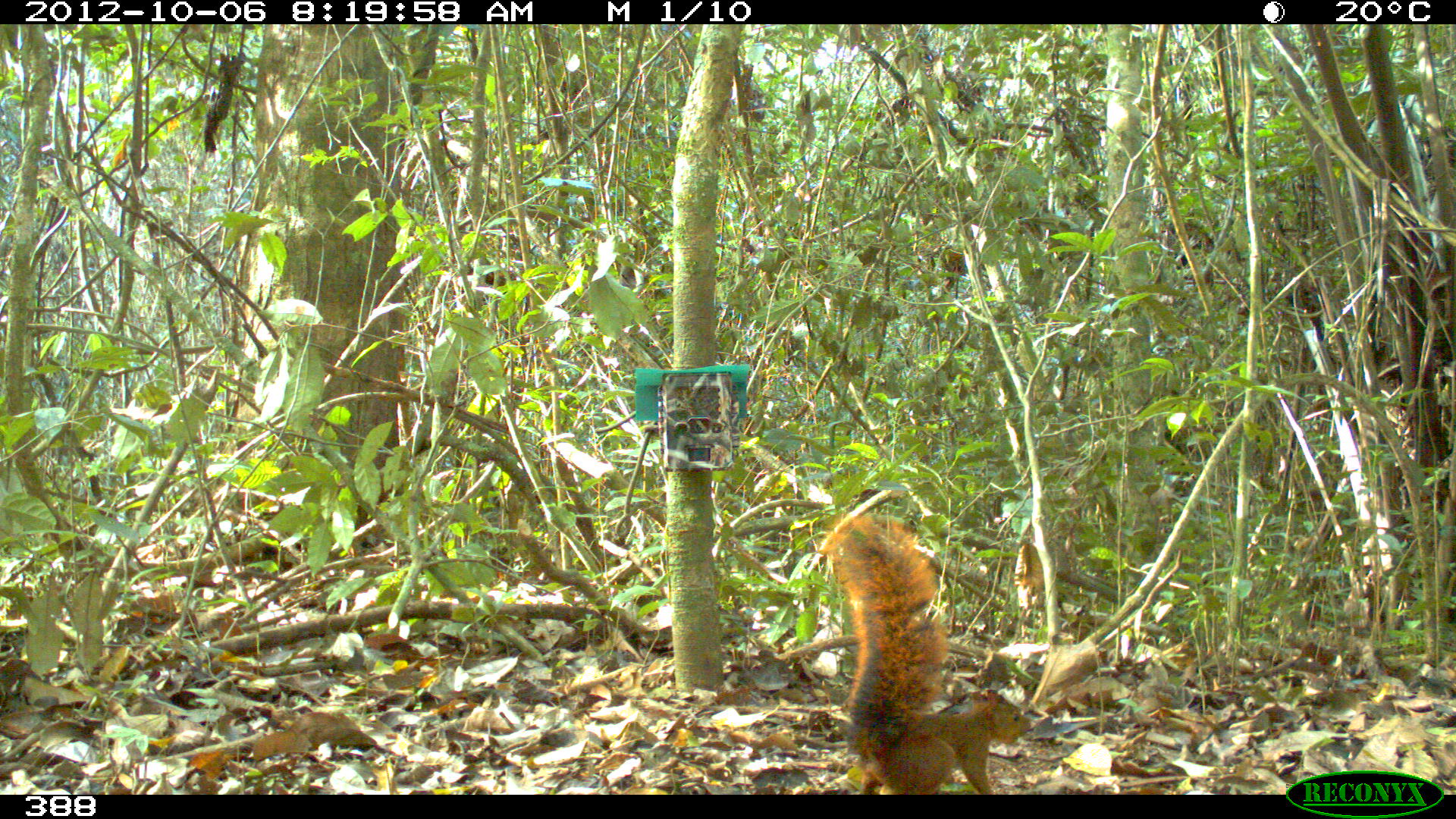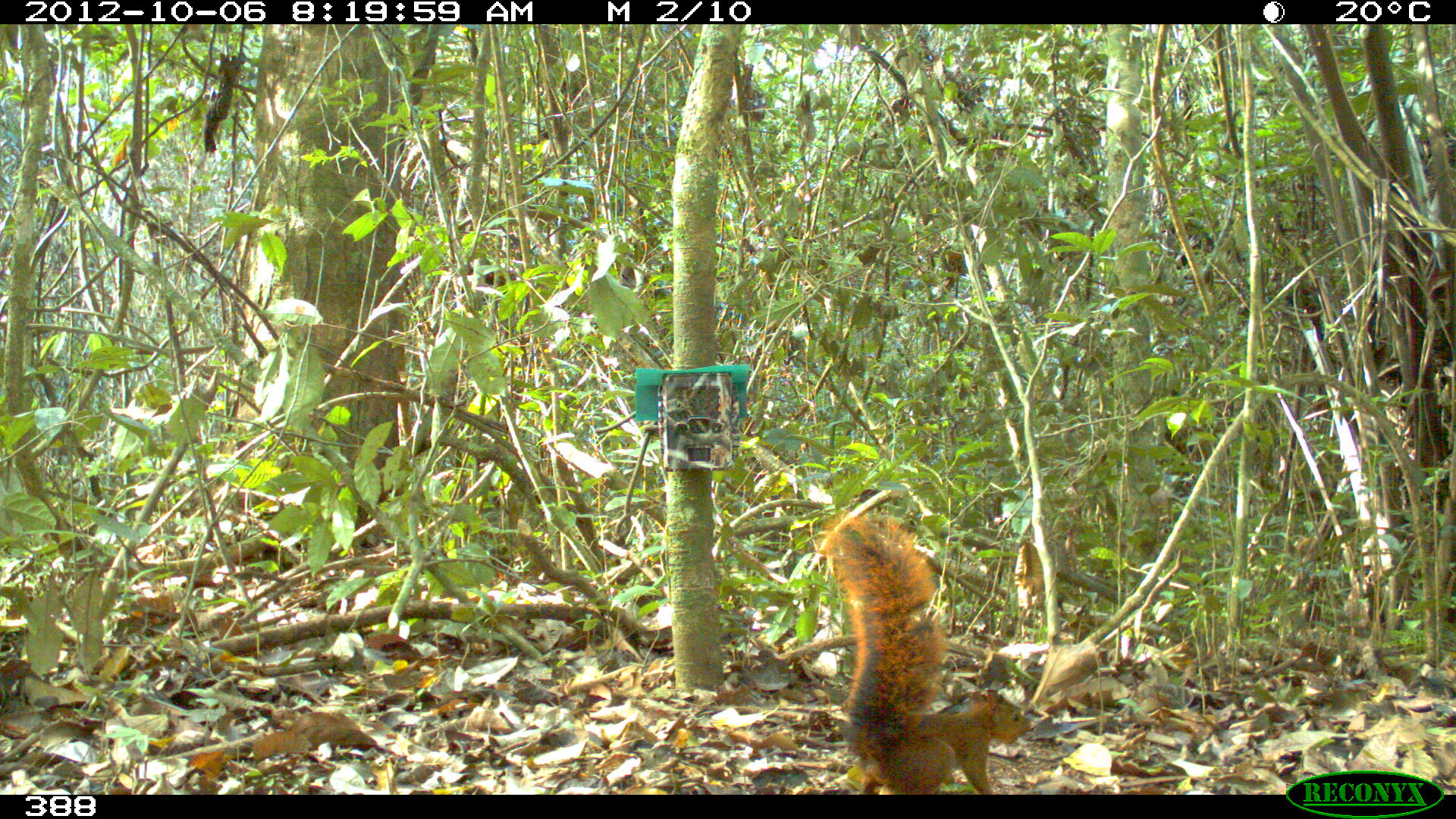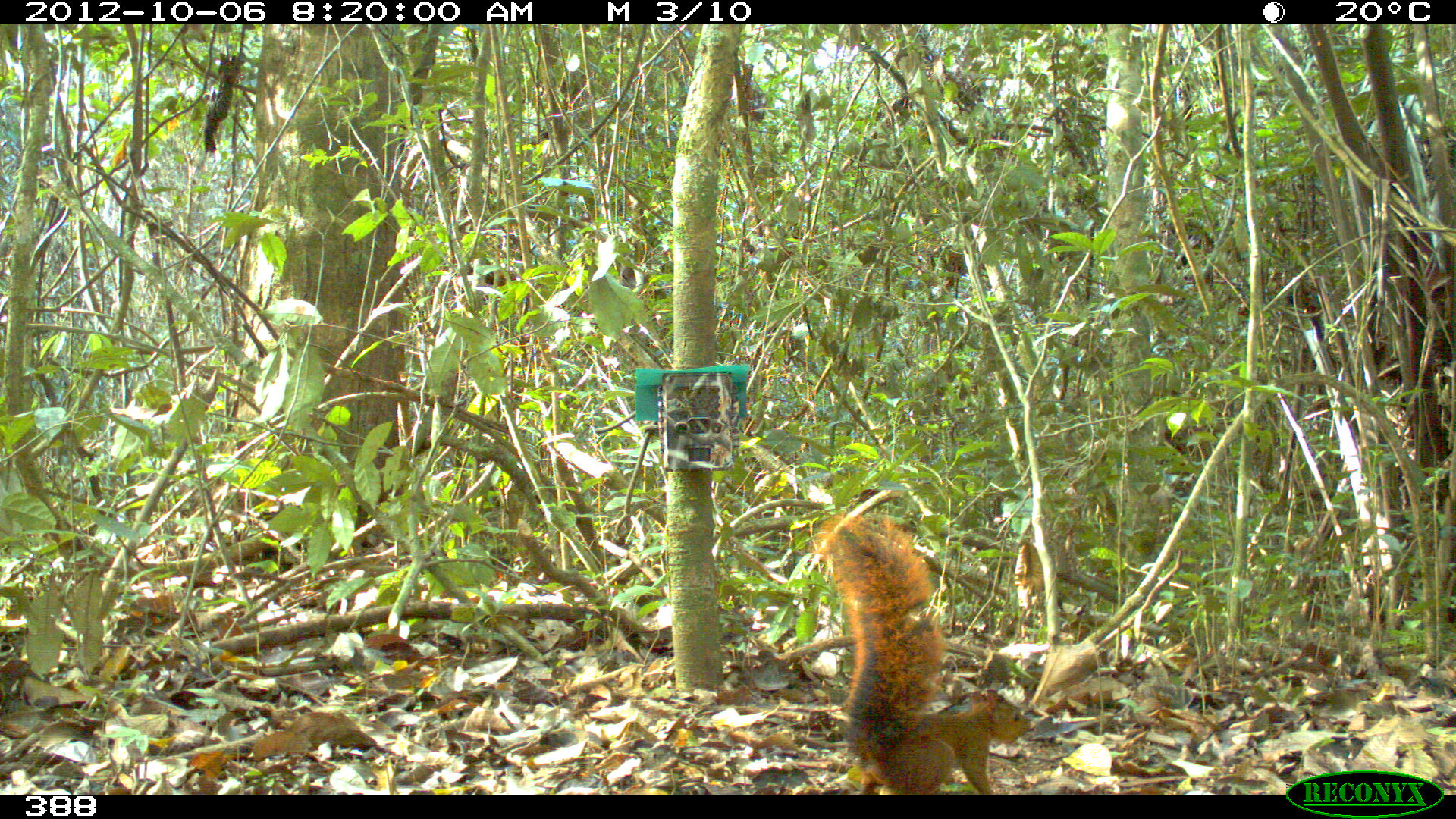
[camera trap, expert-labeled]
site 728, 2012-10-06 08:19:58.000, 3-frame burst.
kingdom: Animalia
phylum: Chordata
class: Mammalia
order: Rodentia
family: Sciuridae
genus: Sciurus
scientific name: Sciurus spadiceus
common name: southern amazon red squirrel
Sciurus spadiceus (southern amazon red squirrel).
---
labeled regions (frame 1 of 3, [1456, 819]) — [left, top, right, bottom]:
sciurus spadiceus: [825, 512, 1032, 794]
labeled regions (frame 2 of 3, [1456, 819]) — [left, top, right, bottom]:
sciurus spadiceus: [816, 501, 1030, 792]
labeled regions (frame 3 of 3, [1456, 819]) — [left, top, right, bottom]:
sciurus spadiceus: [811, 510, 1032, 794]